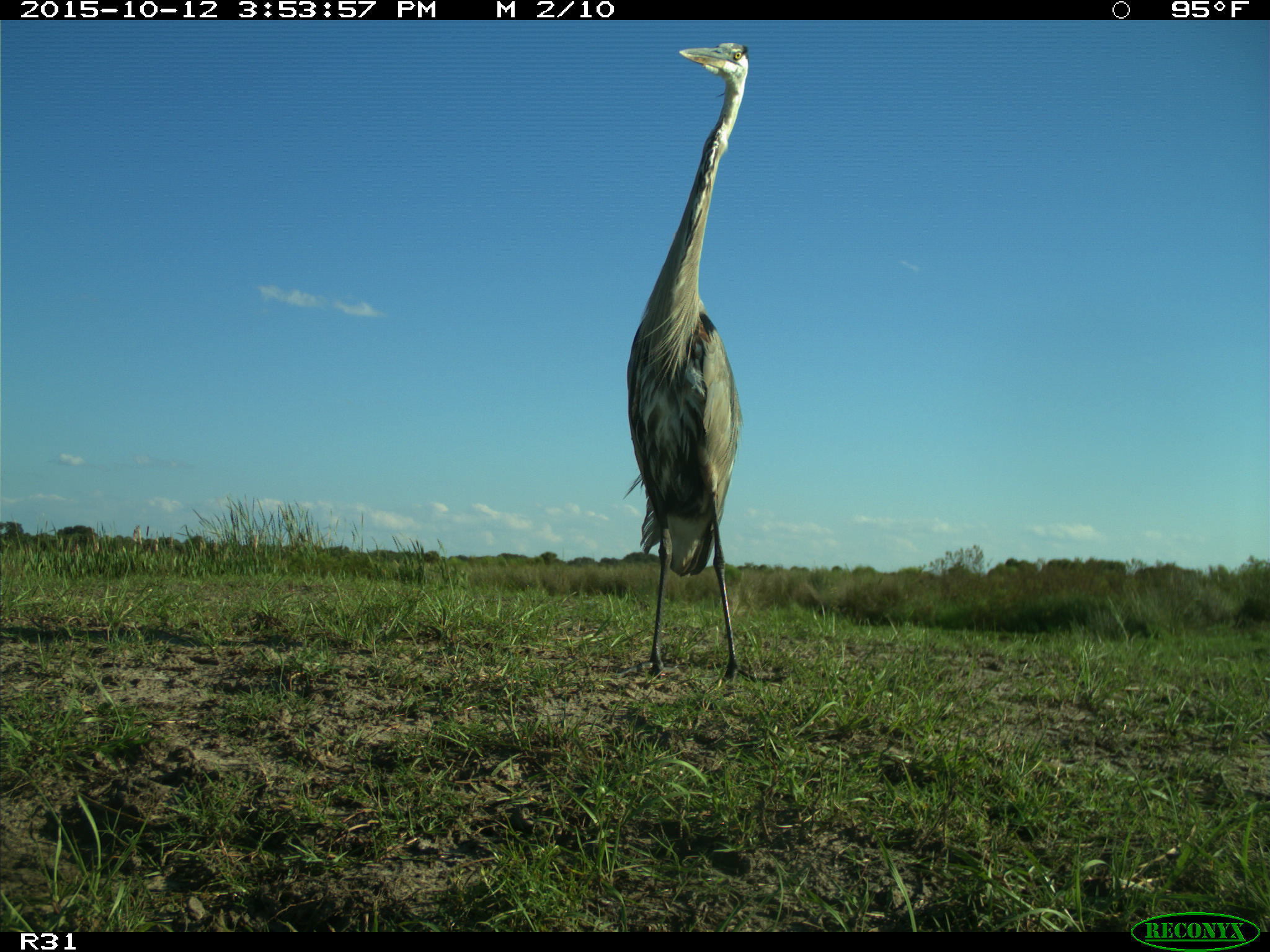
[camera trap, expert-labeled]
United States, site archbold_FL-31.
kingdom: Animalia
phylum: Chordata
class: Aves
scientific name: Aves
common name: birds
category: unidentified bird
Unidentified bird (birds) (Aves).